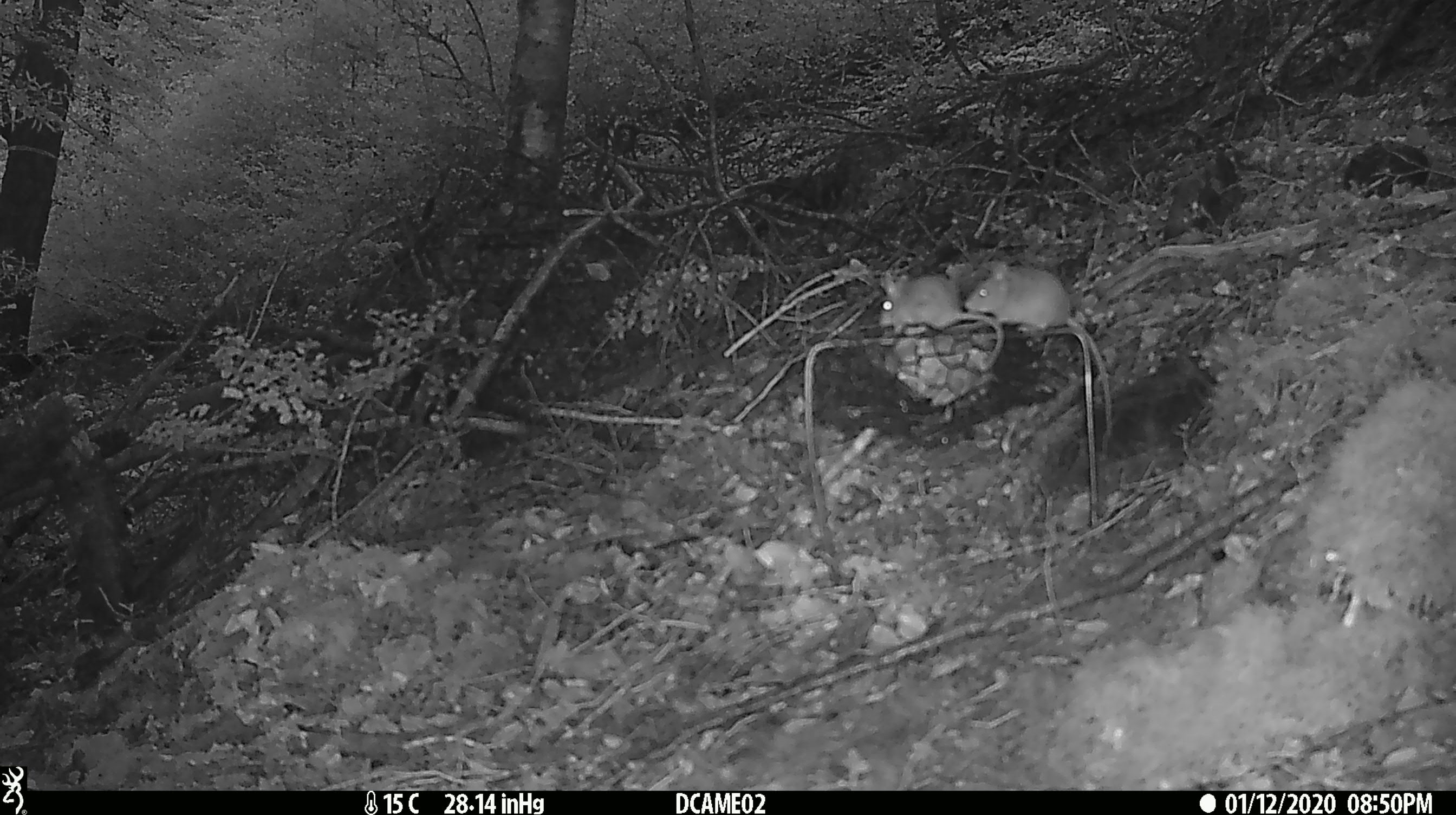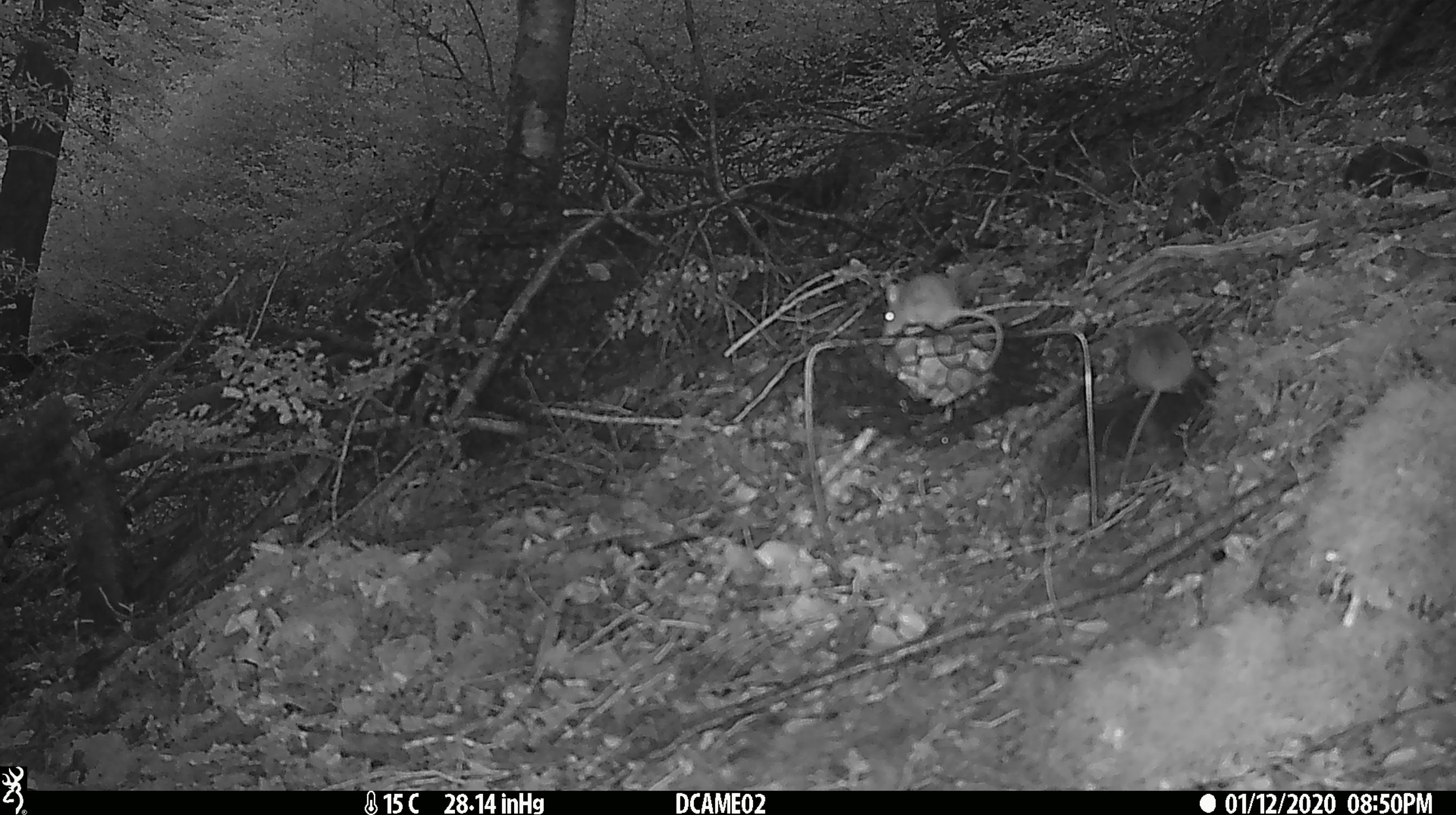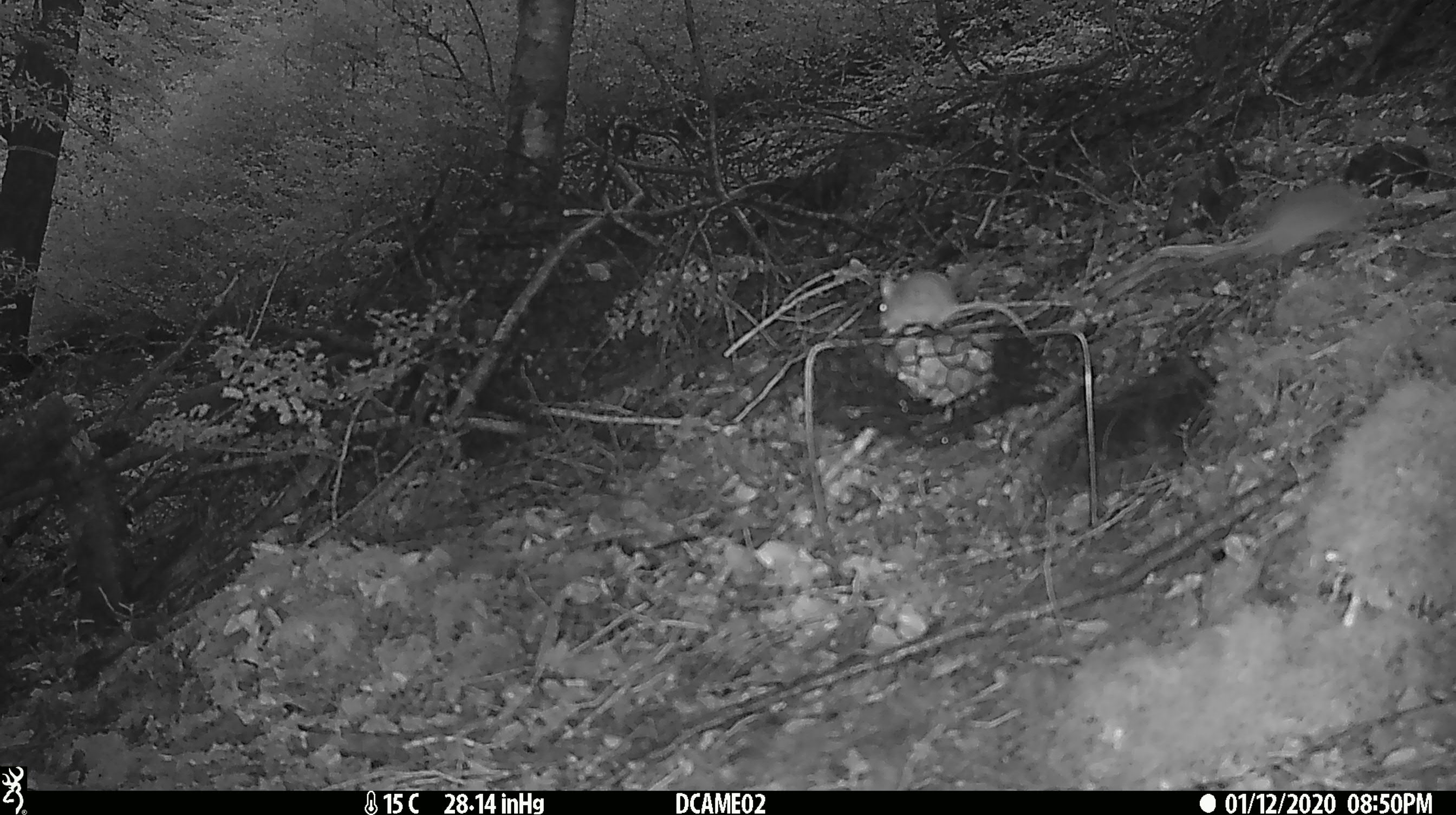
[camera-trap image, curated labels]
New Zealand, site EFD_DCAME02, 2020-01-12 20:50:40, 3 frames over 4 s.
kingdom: Animalia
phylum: Chordata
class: Mammalia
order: Rodentia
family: Muridae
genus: Mus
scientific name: Mus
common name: mouse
Mouse (Mus).